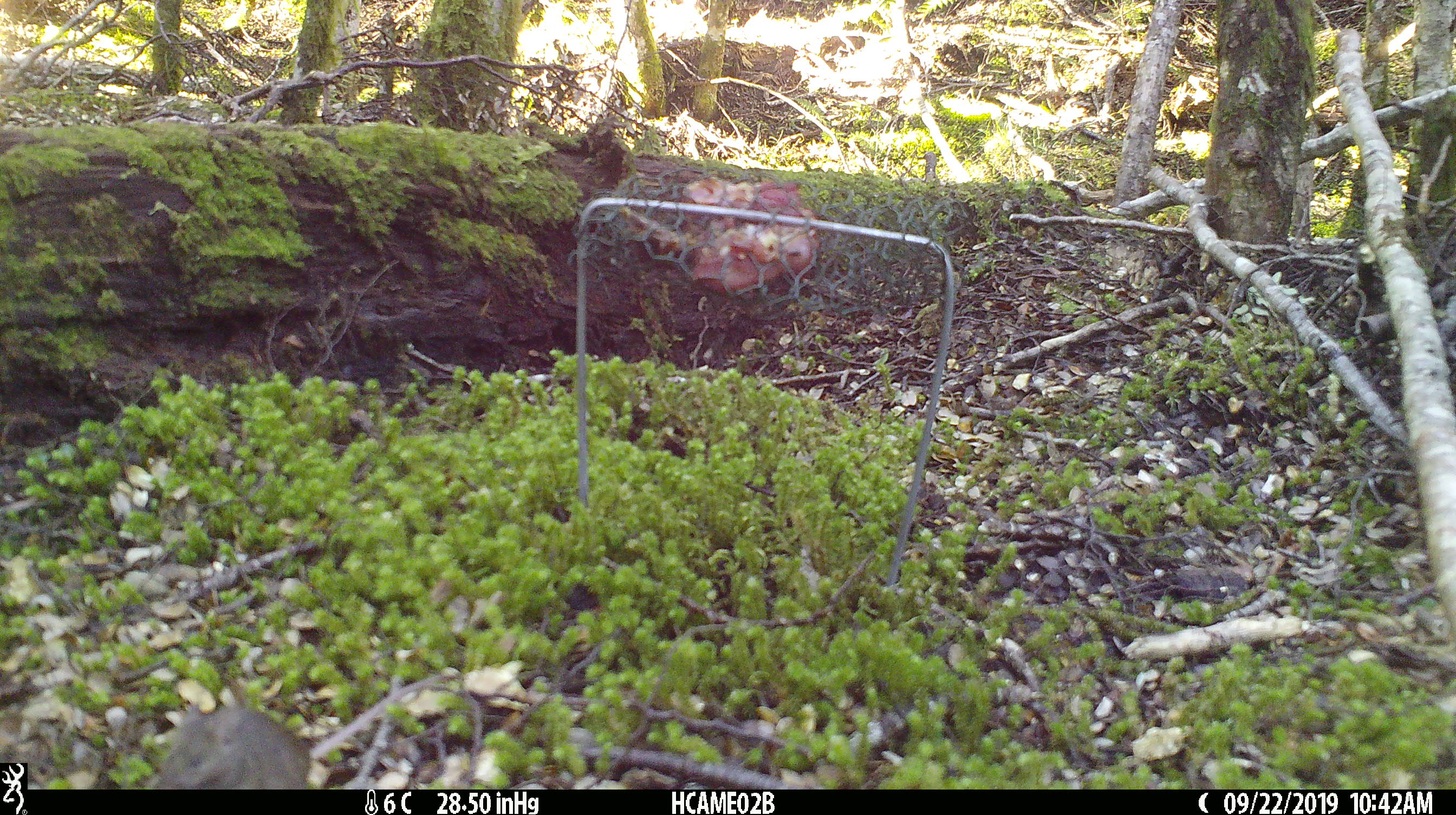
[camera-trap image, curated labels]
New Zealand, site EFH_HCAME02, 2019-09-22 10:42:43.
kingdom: Animalia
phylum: Chordata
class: Mammalia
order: Rodentia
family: Muridae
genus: Mus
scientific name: Mus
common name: mouse